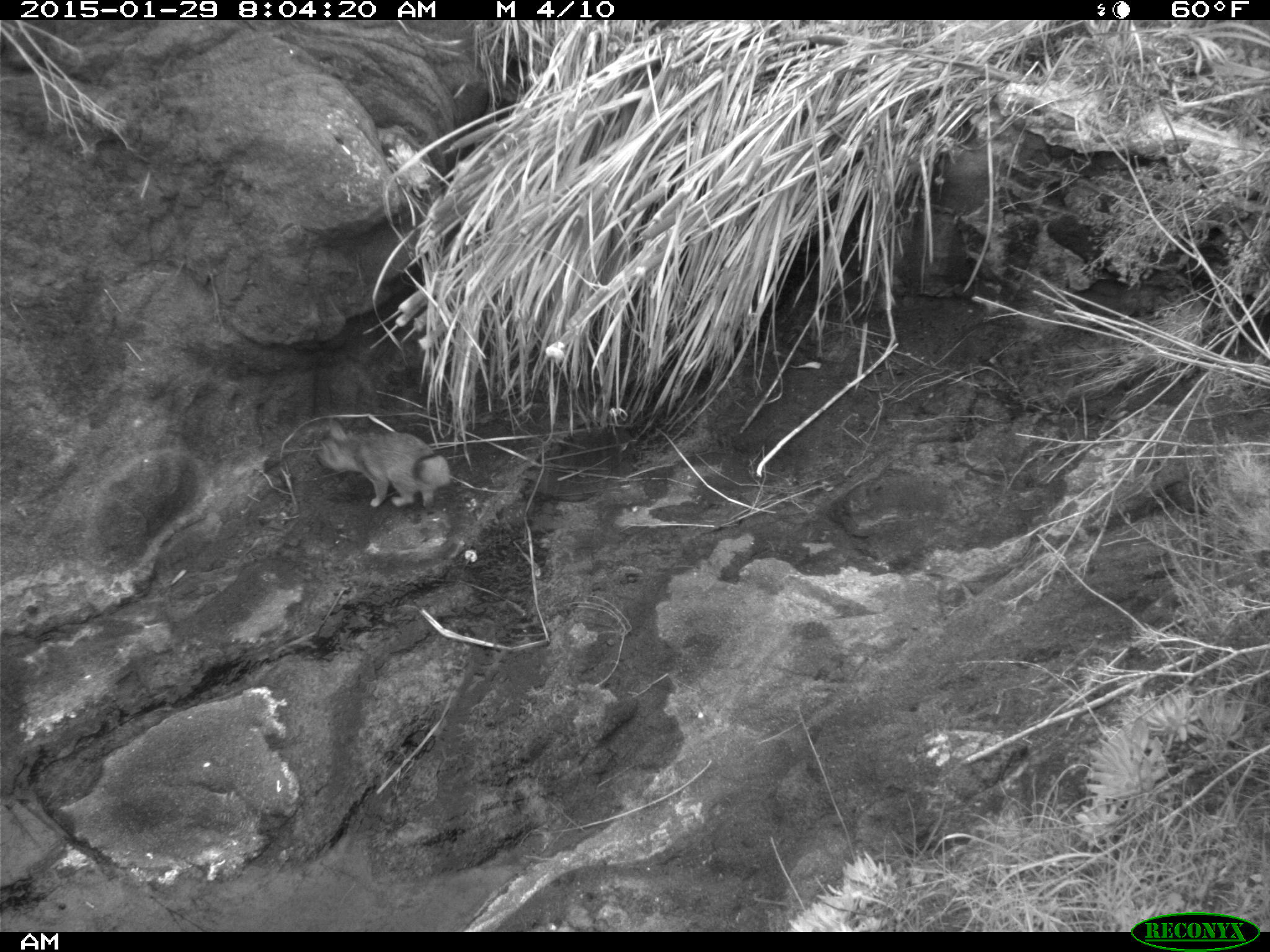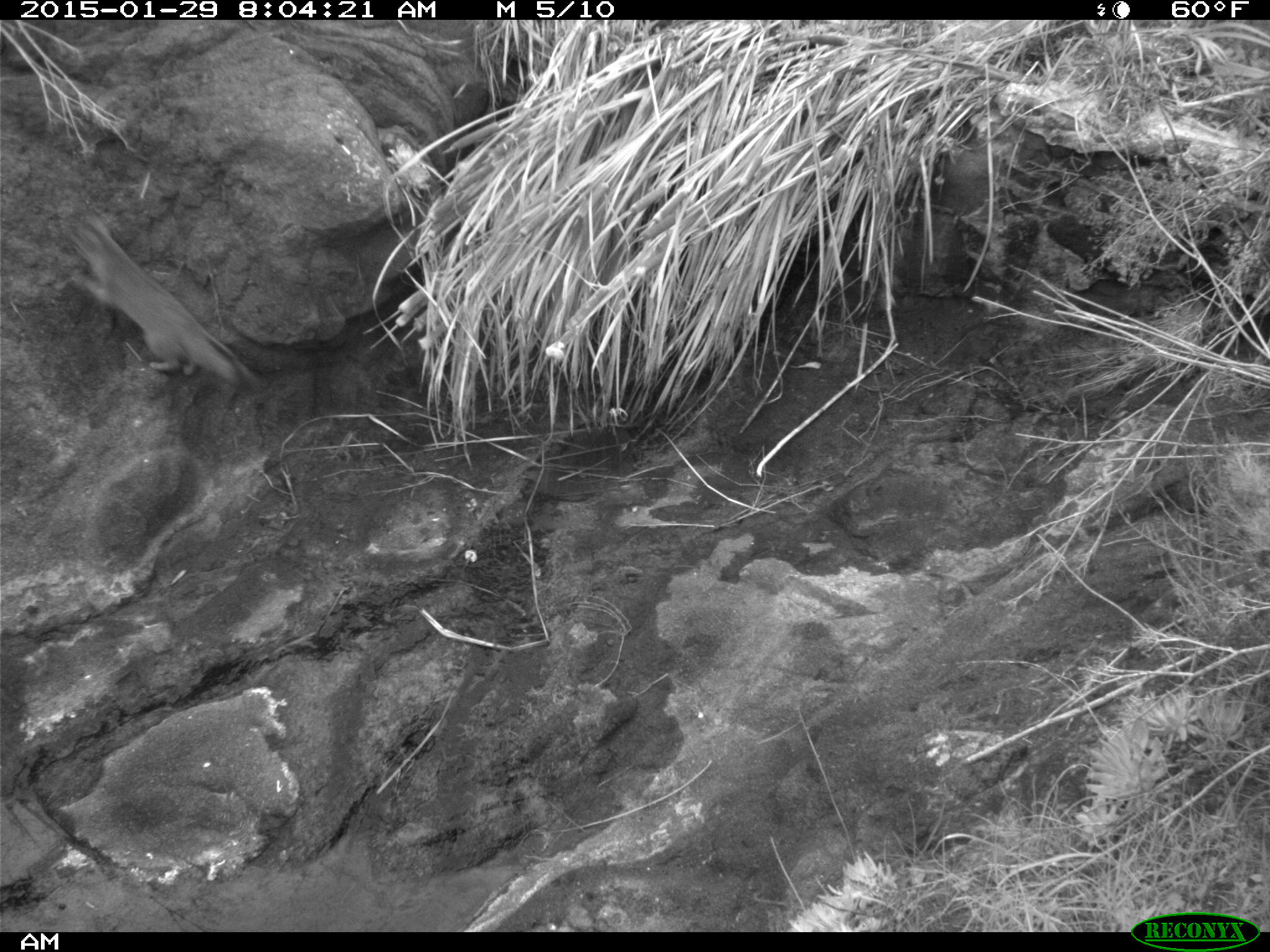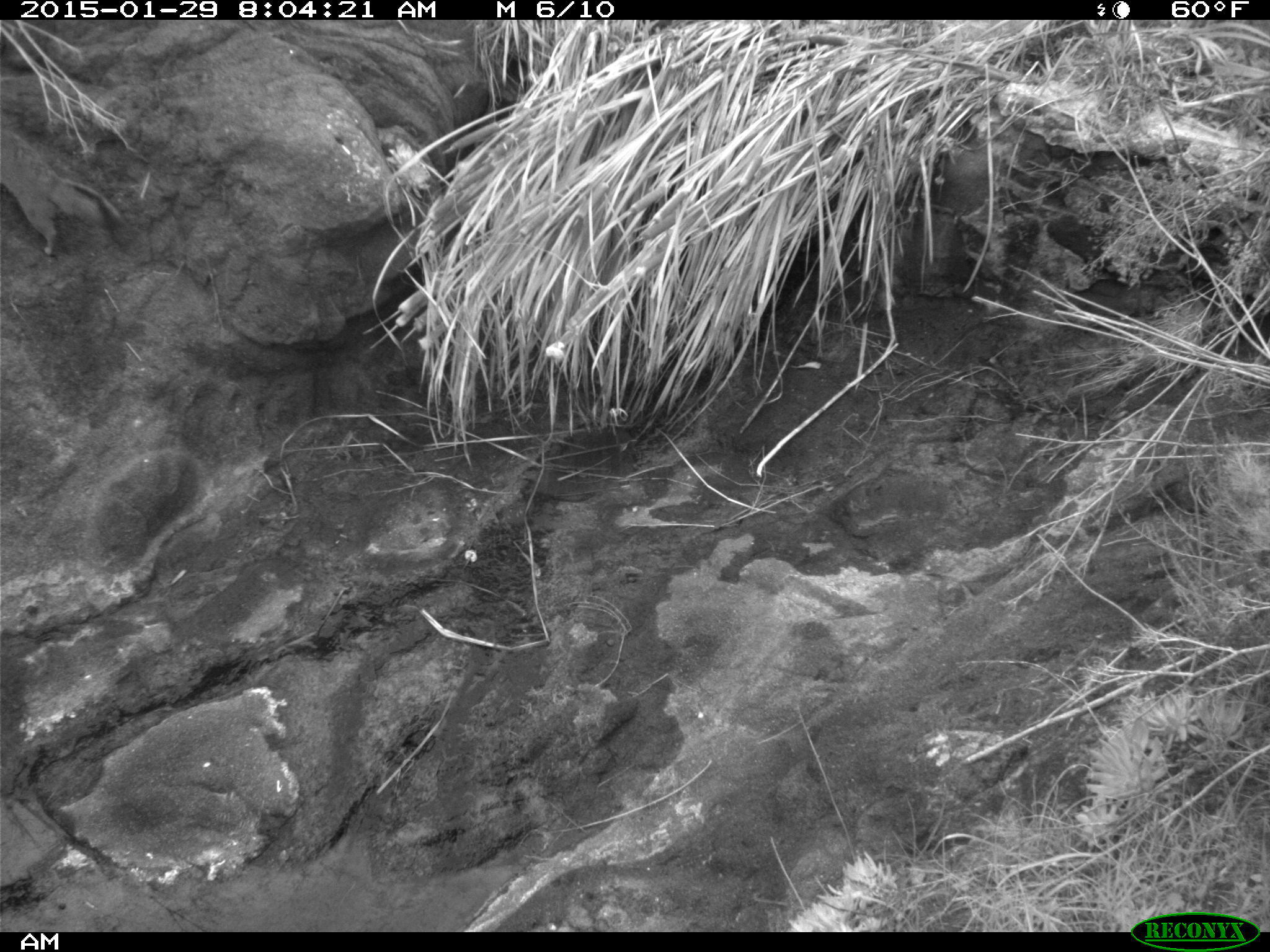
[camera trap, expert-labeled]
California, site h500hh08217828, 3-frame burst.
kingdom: Animalia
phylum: Chordata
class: Mammalia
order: Carnivora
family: Canidae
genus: Urocyon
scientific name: Urocyon littoralis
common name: island fox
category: fox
Fox (island fox) (Urocyon littoralis).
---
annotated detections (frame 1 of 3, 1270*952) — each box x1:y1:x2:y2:
fox: 314:417:450:509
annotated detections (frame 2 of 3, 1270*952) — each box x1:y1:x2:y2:
fox: 50:211:266:395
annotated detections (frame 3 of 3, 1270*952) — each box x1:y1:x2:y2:
fox: 0:126:126:255